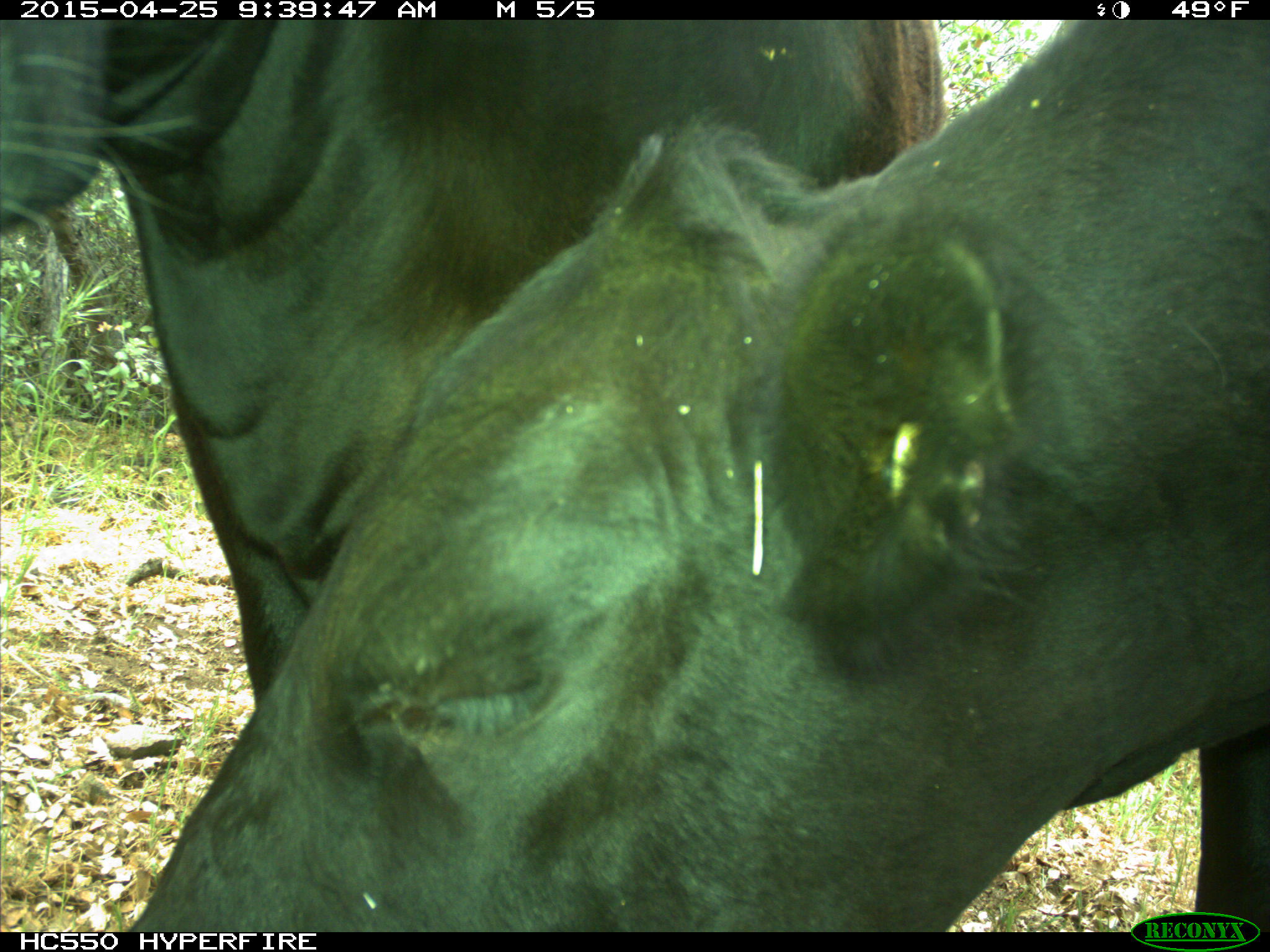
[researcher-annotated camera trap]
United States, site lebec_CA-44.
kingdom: Animalia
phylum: Chordata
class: Mammalia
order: Artiodactyla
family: Suidae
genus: Sus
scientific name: Sus scrofa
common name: wild boar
Sus scrofa (wild boar).